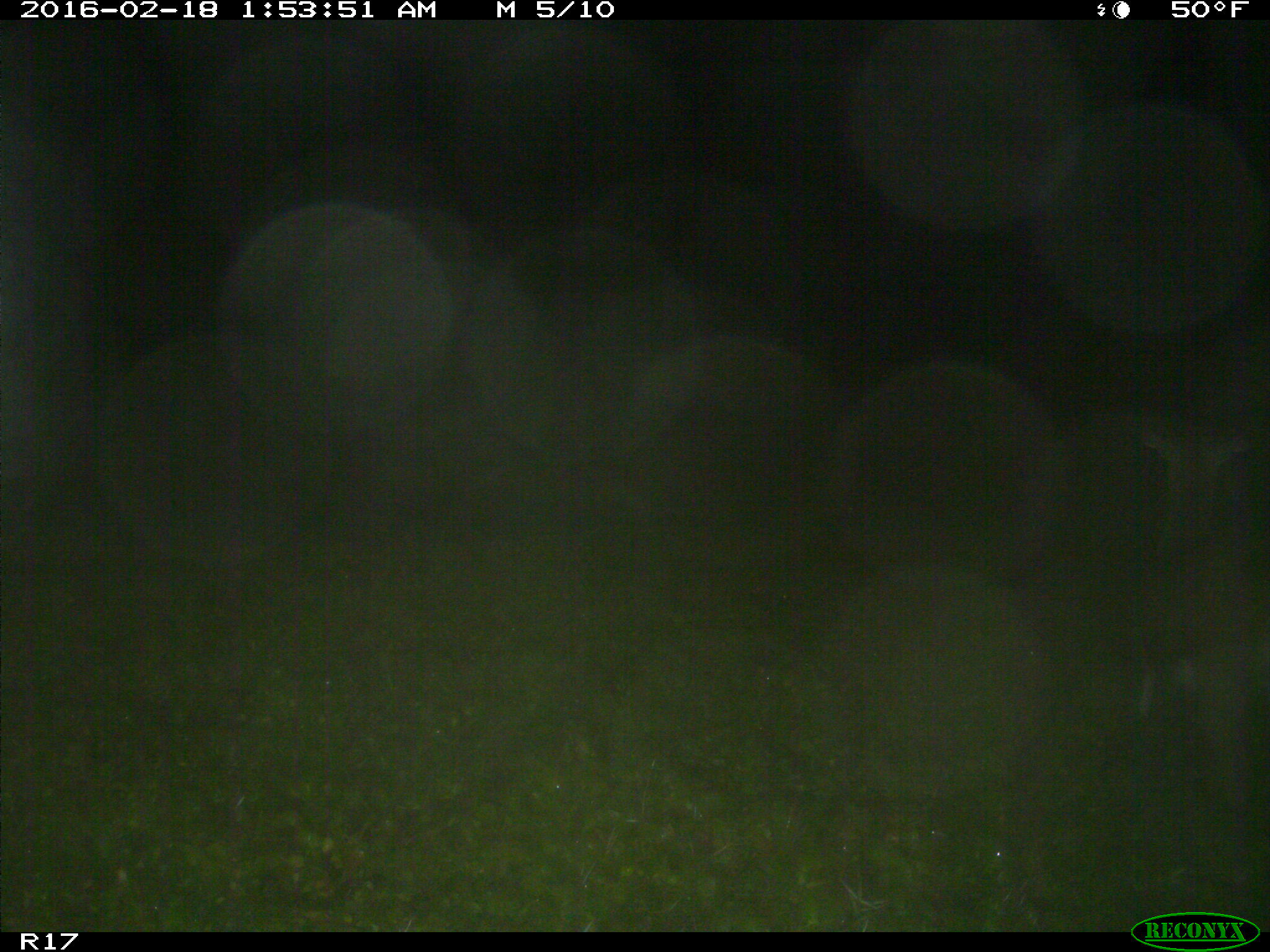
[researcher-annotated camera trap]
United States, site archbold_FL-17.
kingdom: Animalia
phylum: Chordata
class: Mammalia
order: Artiodactyla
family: Cervidae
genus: Odocoileus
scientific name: Odocoileus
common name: deer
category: unidentified deer